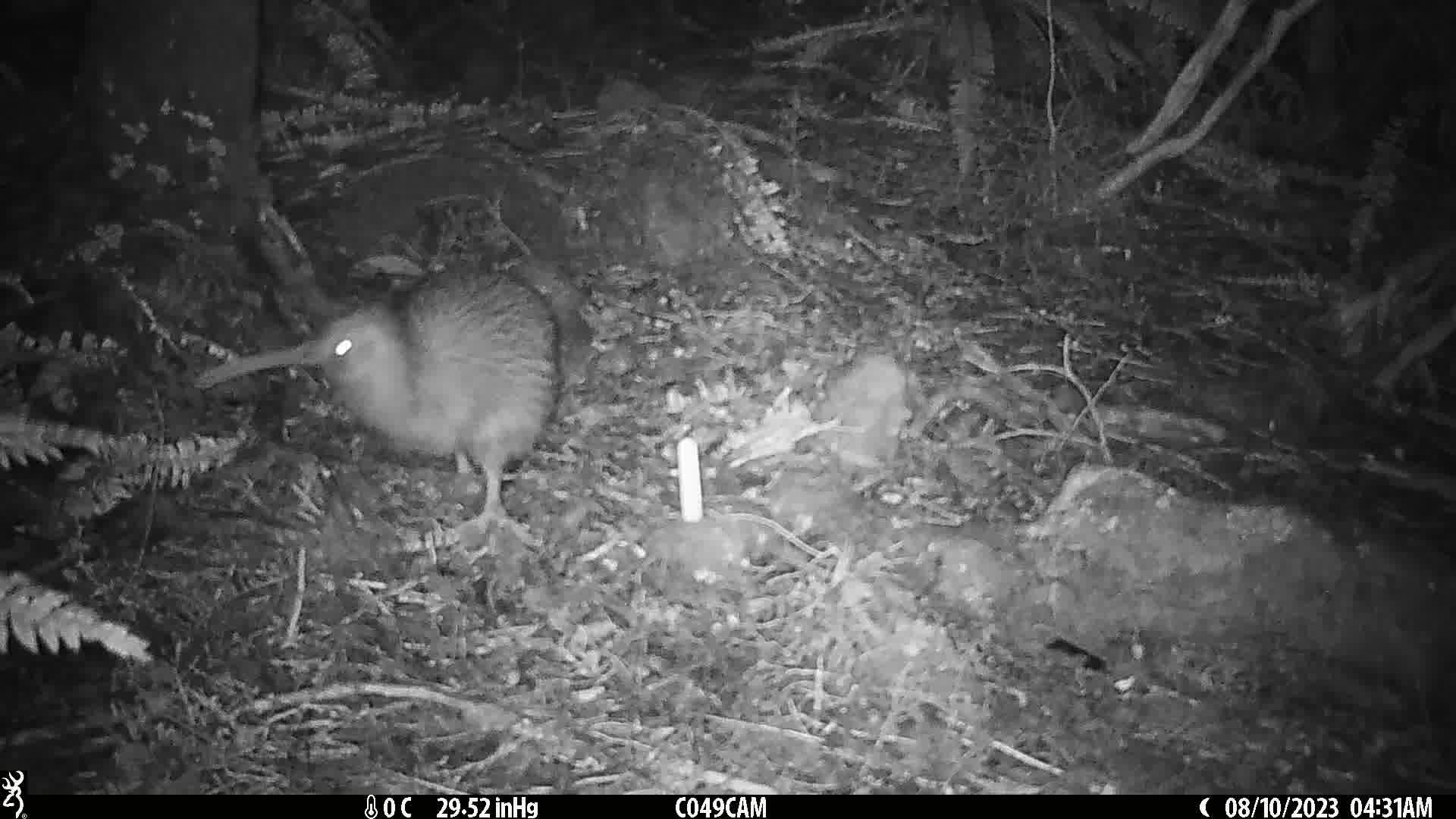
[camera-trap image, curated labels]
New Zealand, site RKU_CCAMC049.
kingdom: Animalia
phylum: Chordata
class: Aves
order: Apterygiformes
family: Apterygidae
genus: Apteryx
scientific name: Apteryx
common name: kiwi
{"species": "kiwi (Apteryx)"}